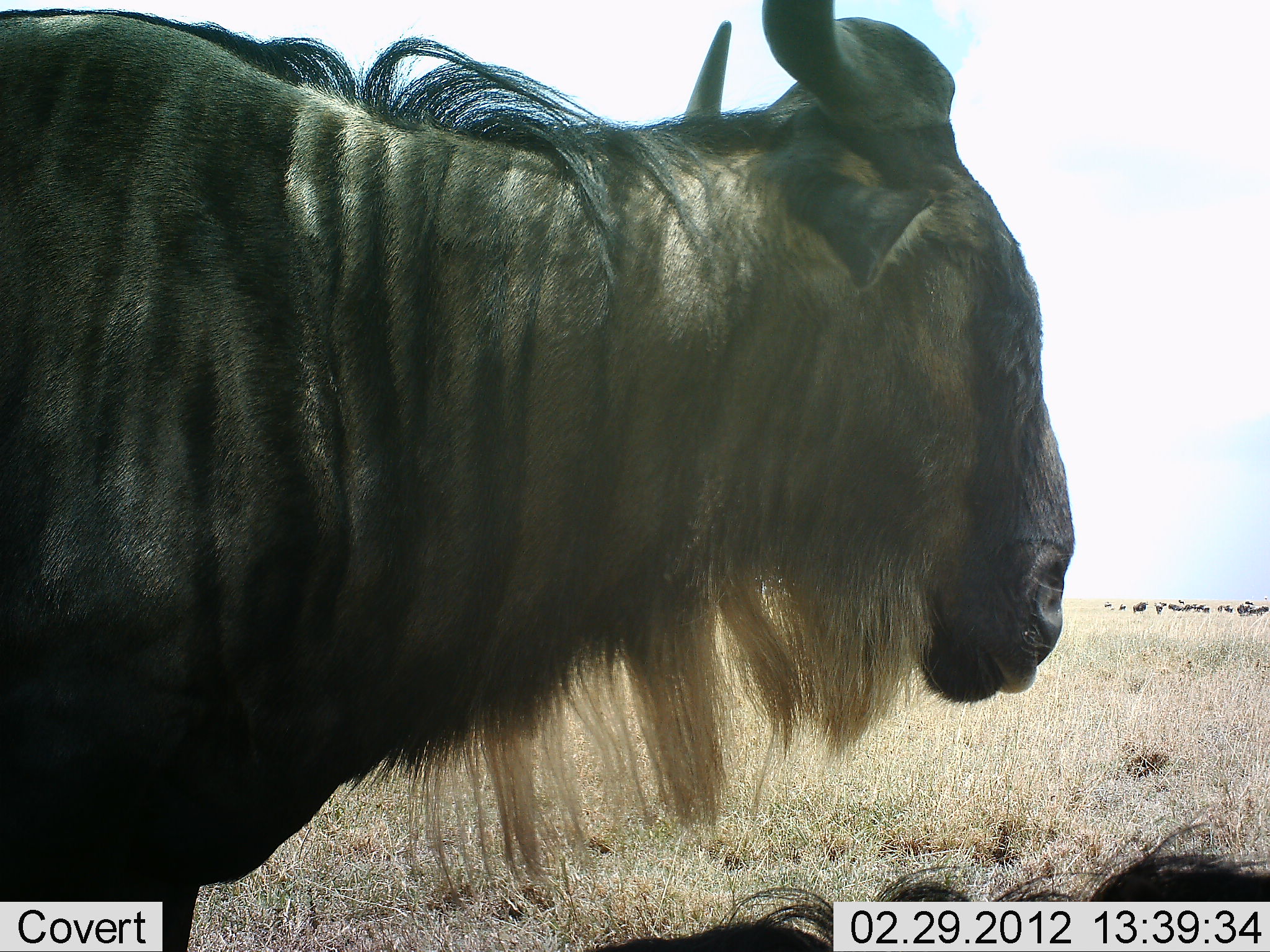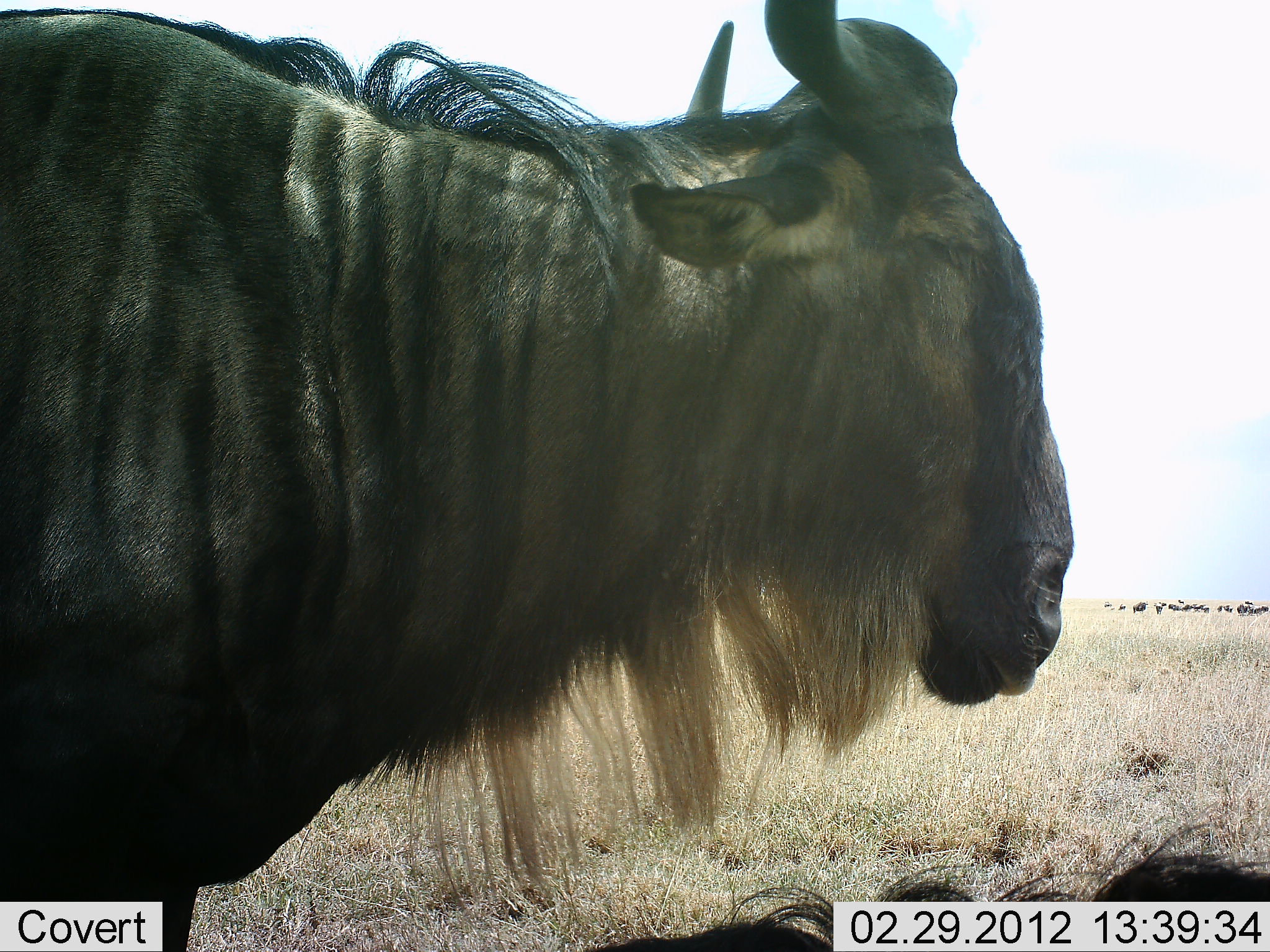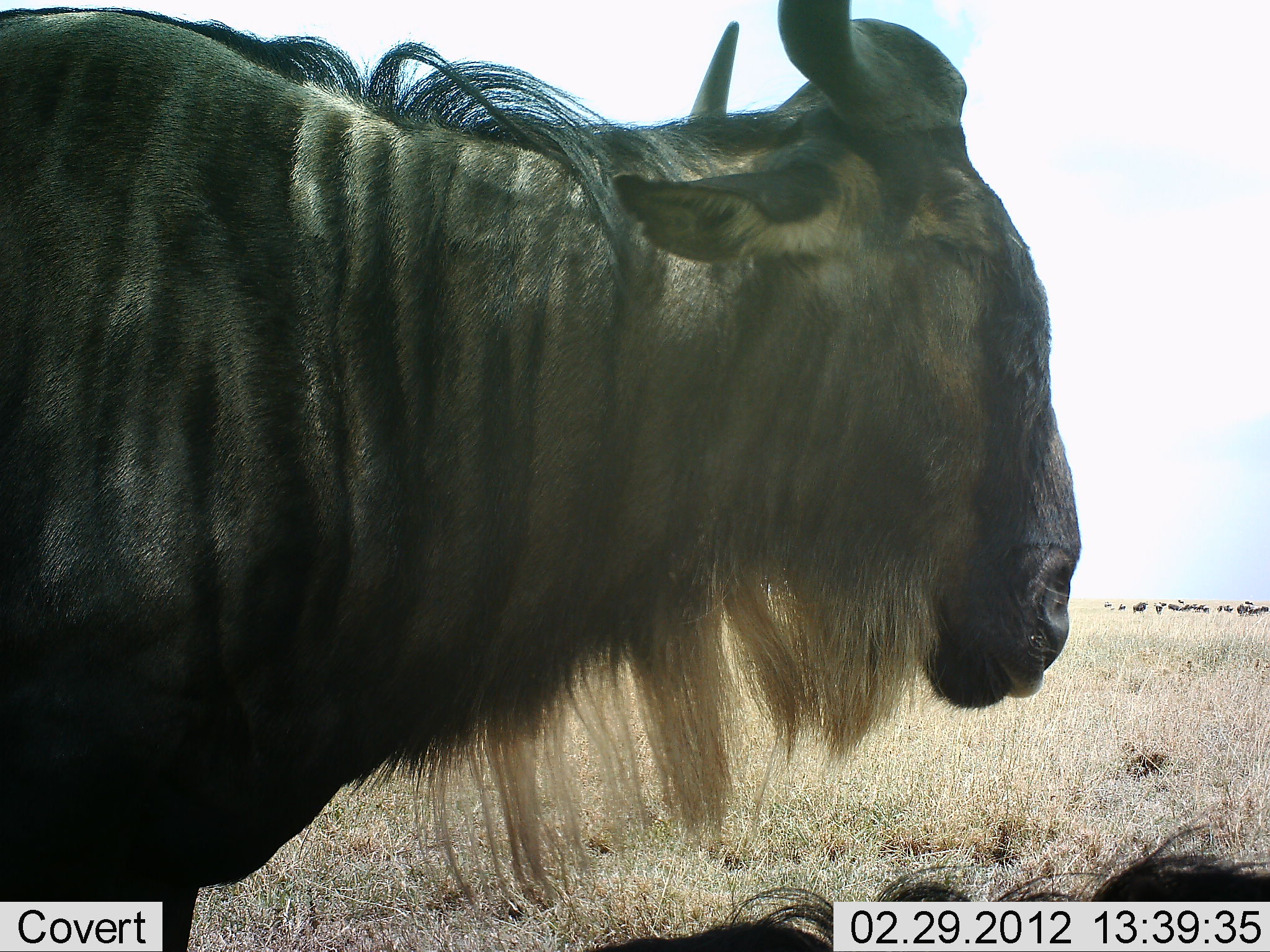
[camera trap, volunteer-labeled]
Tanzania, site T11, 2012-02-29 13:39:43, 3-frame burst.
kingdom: Animalia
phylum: Chordata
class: Mammalia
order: Artiodactyla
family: Bovidae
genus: Connochaetes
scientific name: Connochaetes taurinus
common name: blue wildebeest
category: wildebeest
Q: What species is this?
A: Wildebeest (blue wildebeest) (Connochaetes taurinus).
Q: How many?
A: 1.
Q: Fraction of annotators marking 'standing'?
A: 100%.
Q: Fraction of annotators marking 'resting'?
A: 22%.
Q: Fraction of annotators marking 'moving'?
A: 4%.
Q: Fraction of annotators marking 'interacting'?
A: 0%.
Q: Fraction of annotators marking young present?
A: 4%.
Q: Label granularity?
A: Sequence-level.